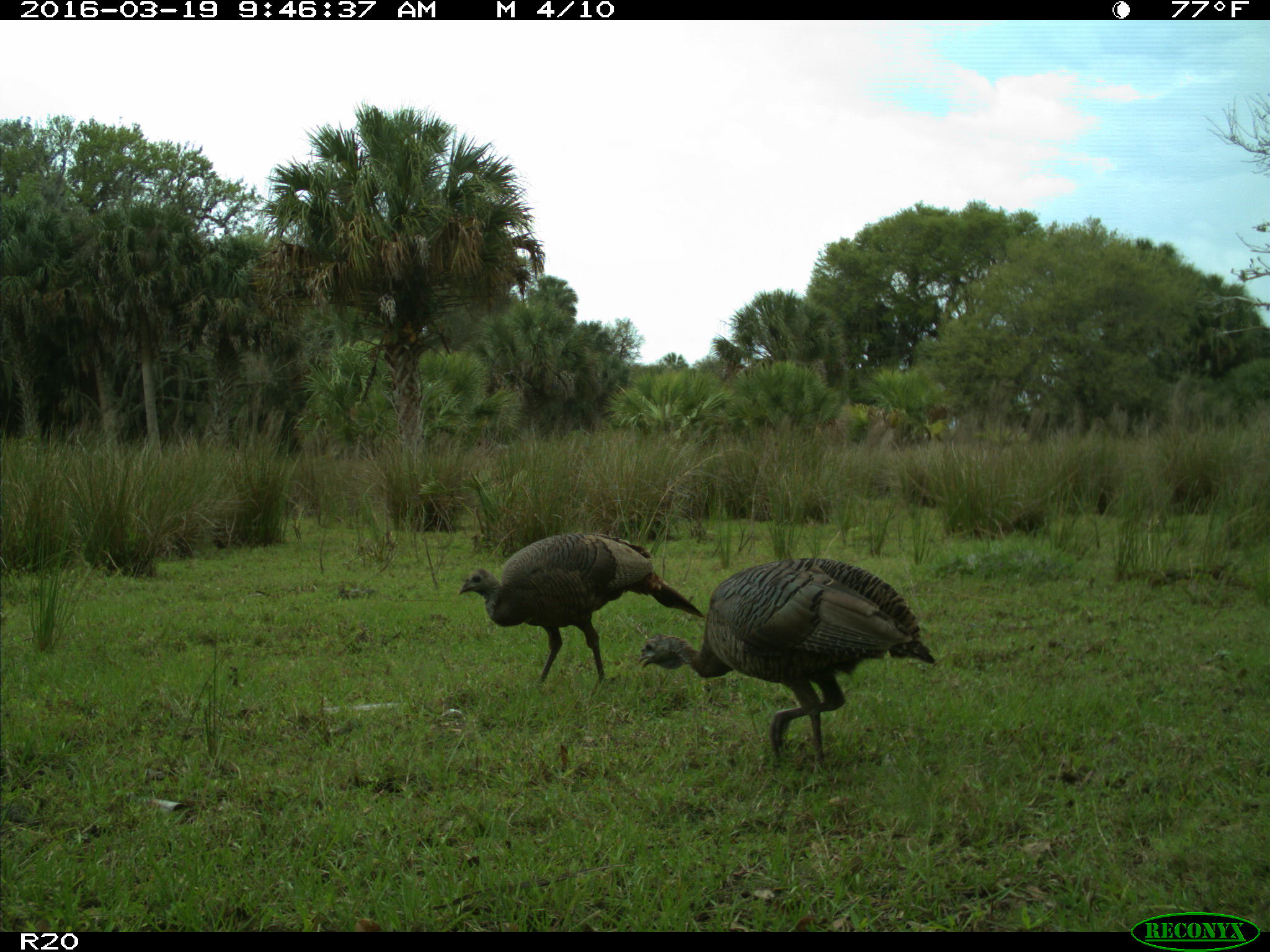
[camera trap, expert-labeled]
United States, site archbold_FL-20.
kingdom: Animalia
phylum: Chordata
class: Aves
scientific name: Aves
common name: birds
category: unidentified bird